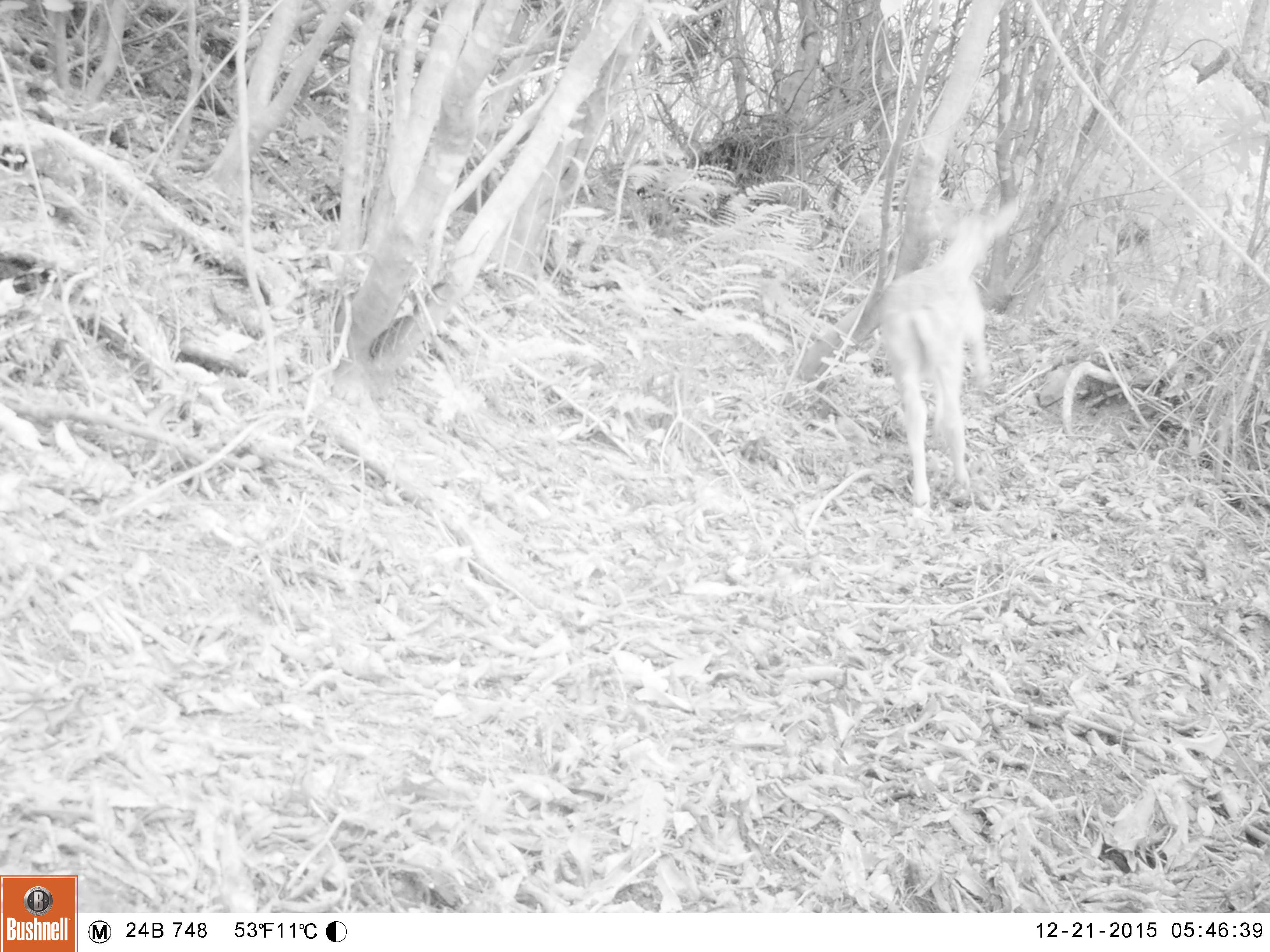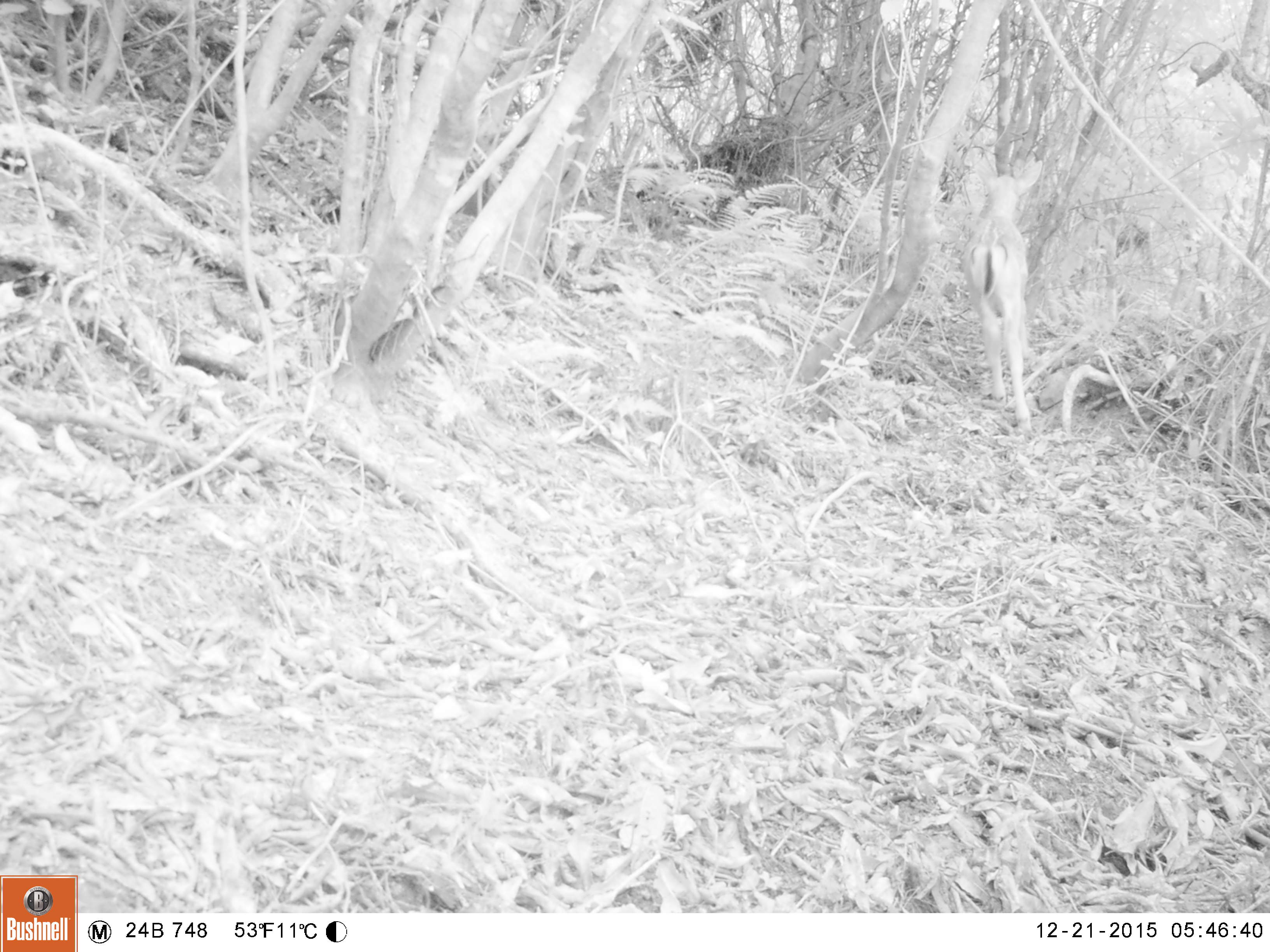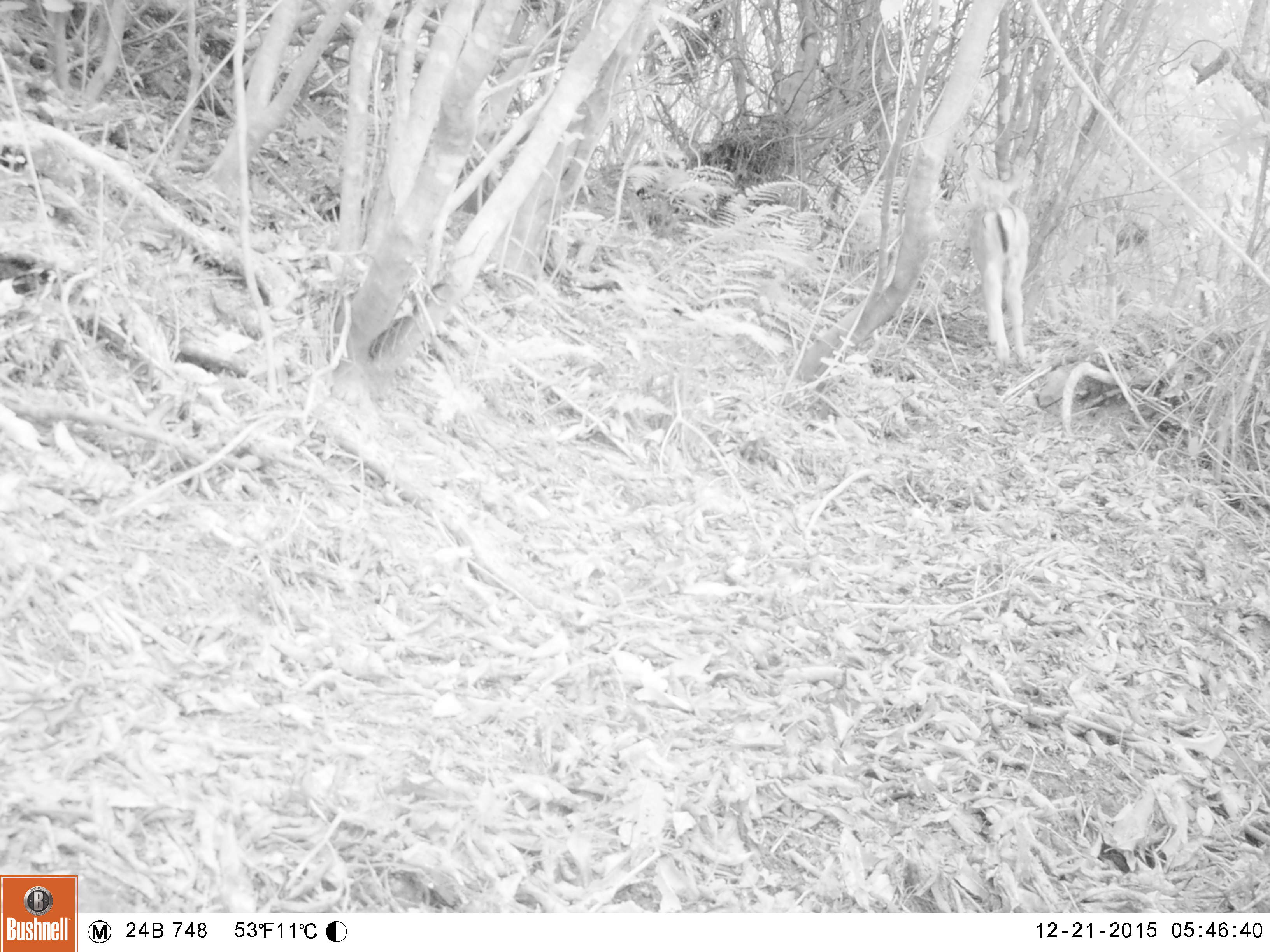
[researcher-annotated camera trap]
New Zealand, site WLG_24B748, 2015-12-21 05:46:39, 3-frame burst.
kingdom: Animalia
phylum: Chordata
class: Mammalia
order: Artiodactyla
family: Cervidae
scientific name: Cervidae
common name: deer